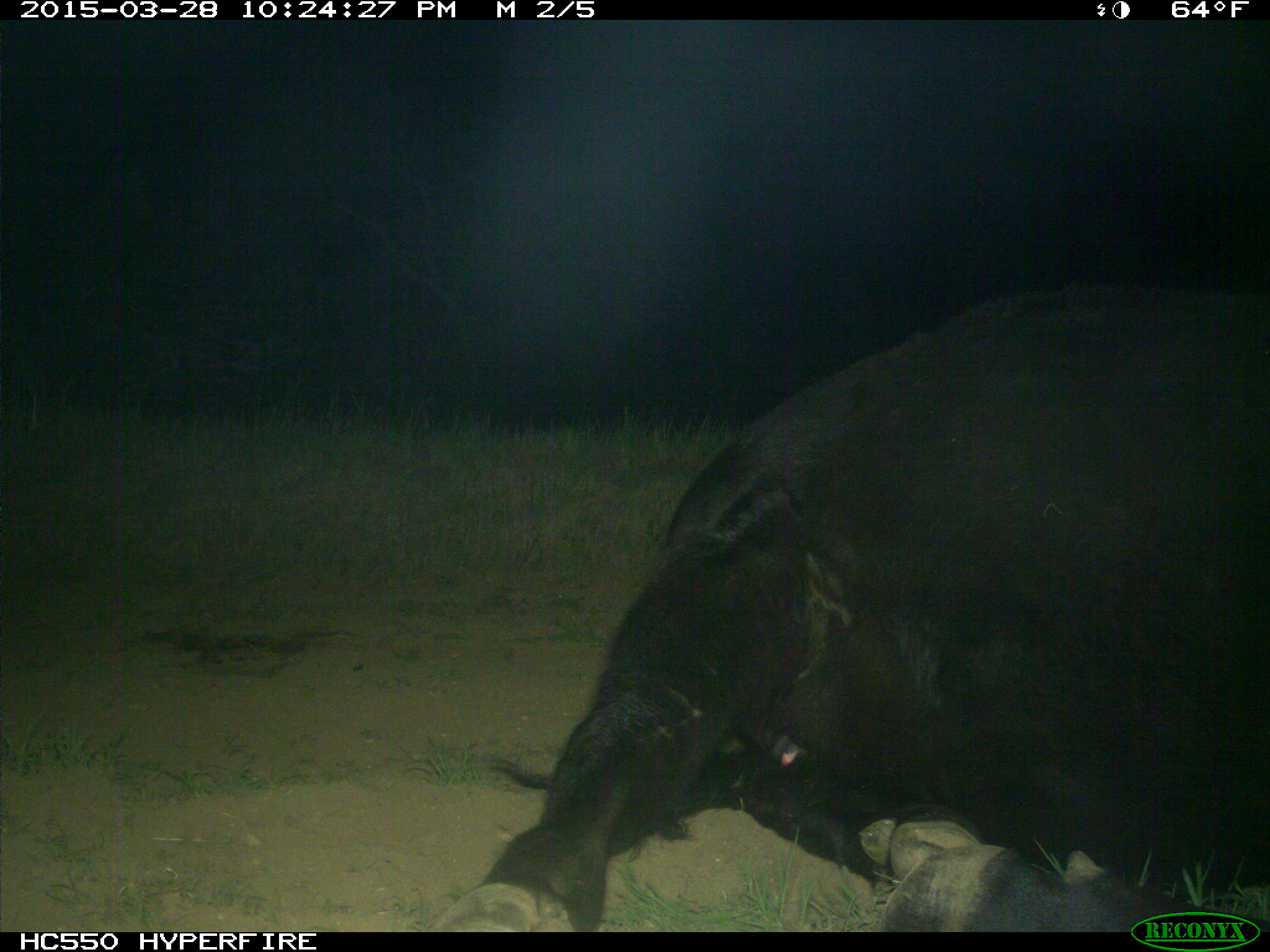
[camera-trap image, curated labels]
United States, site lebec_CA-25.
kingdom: Animalia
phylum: Chordata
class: Mammalia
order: Artiodactyla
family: Bovidae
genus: Bos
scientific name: Bos taurus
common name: domestic cow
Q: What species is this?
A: Bos taurus (domestic cow).